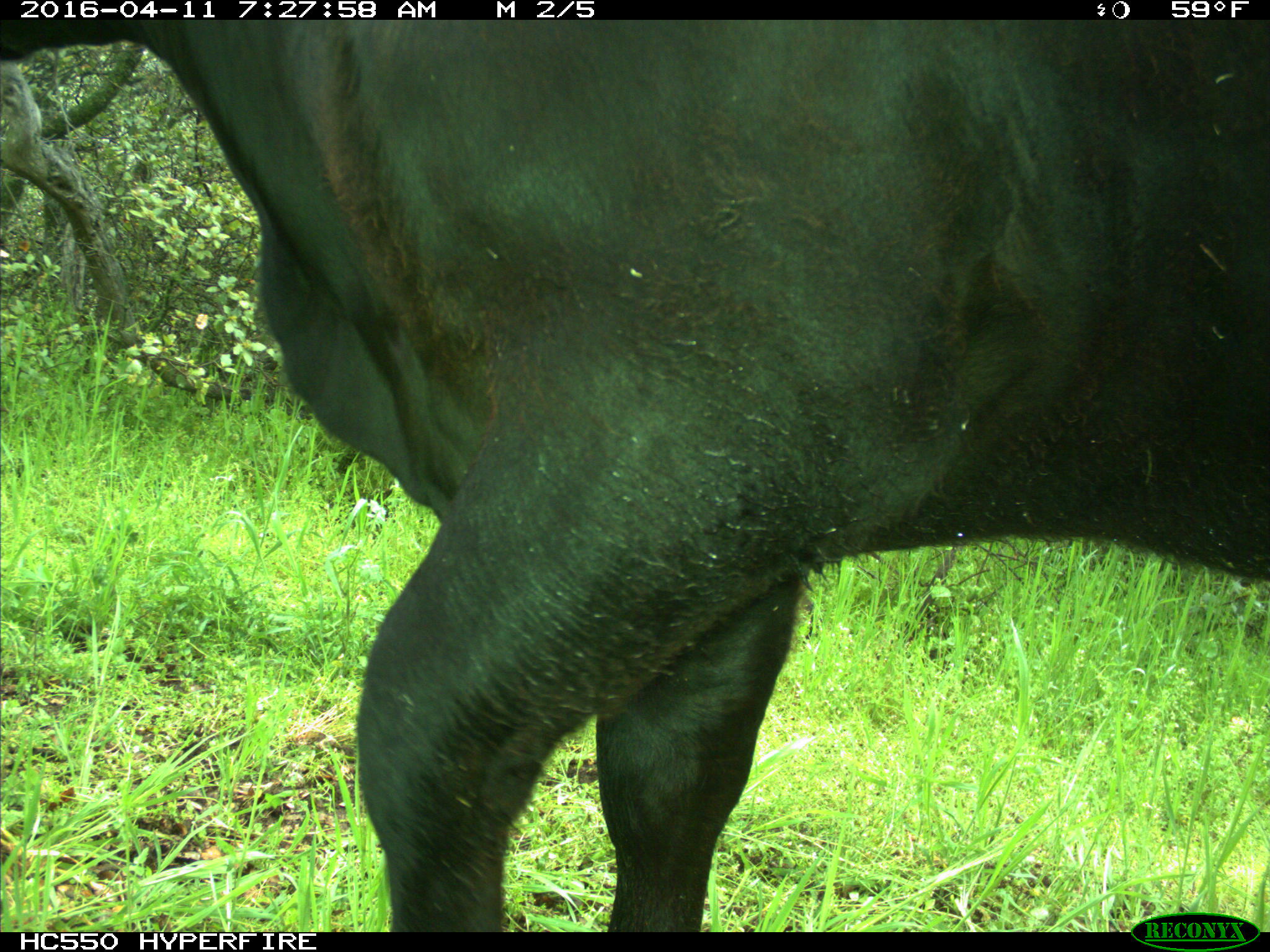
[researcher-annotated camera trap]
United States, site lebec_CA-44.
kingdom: Animalia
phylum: Chordata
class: Mammalia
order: Artiodactyla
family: Bovidae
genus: Bos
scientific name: Bos taurus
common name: domestic cow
Bos taurus (domestic cow).